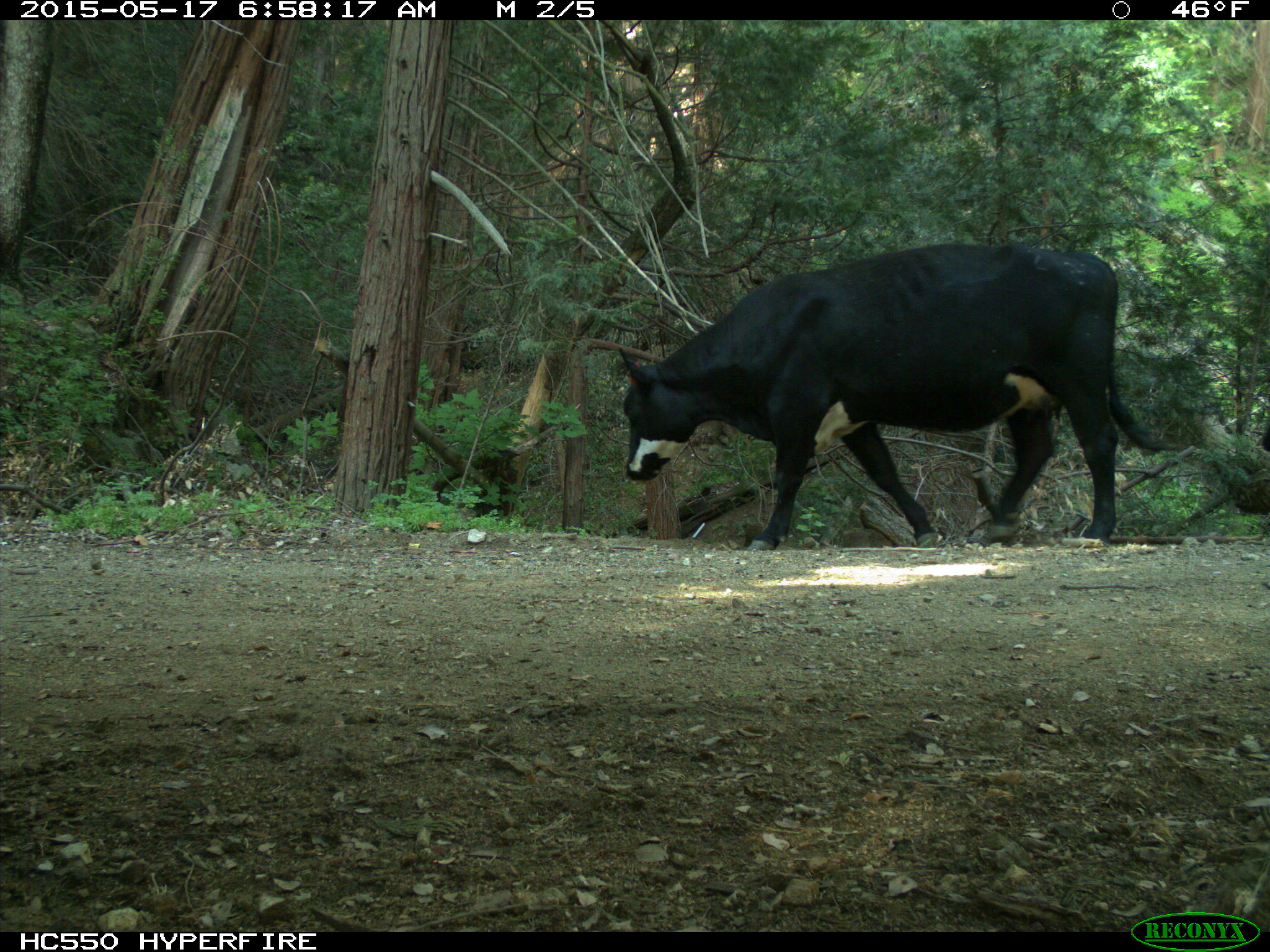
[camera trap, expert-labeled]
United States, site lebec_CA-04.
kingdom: Animalia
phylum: Chordata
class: Mammalia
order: Artiodactyla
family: Bovidae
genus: Bos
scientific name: Bos taurus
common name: domestic cow